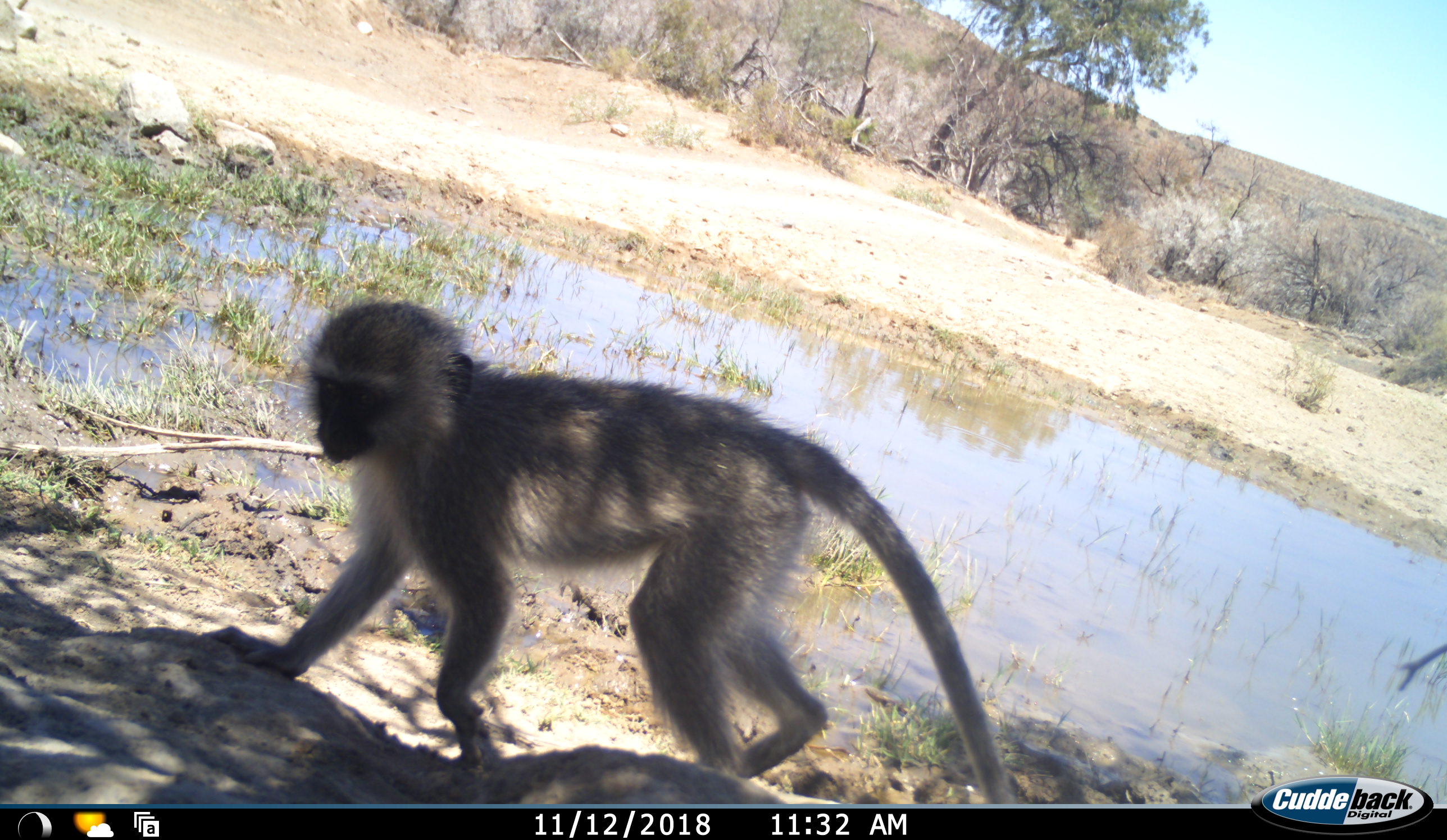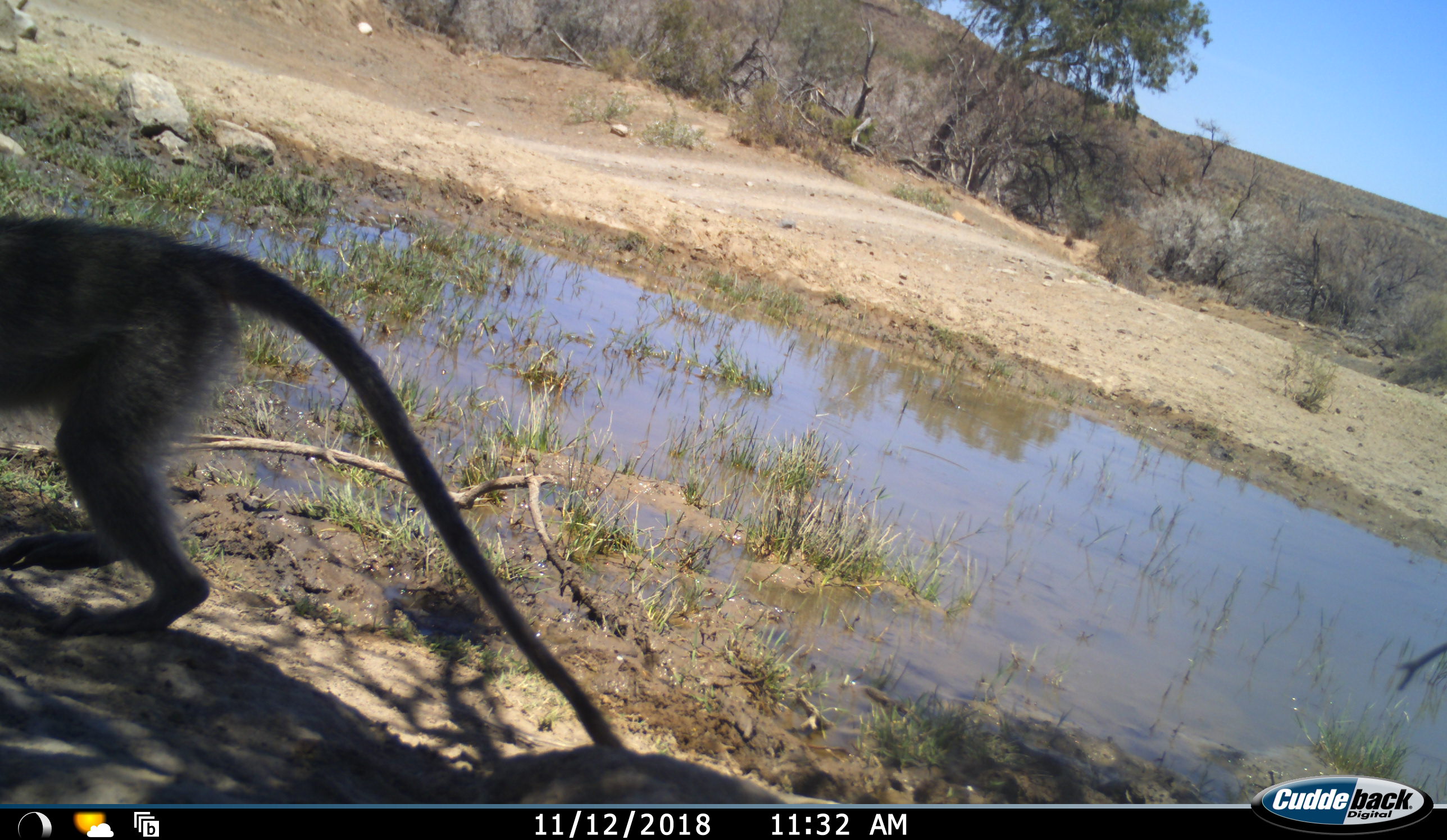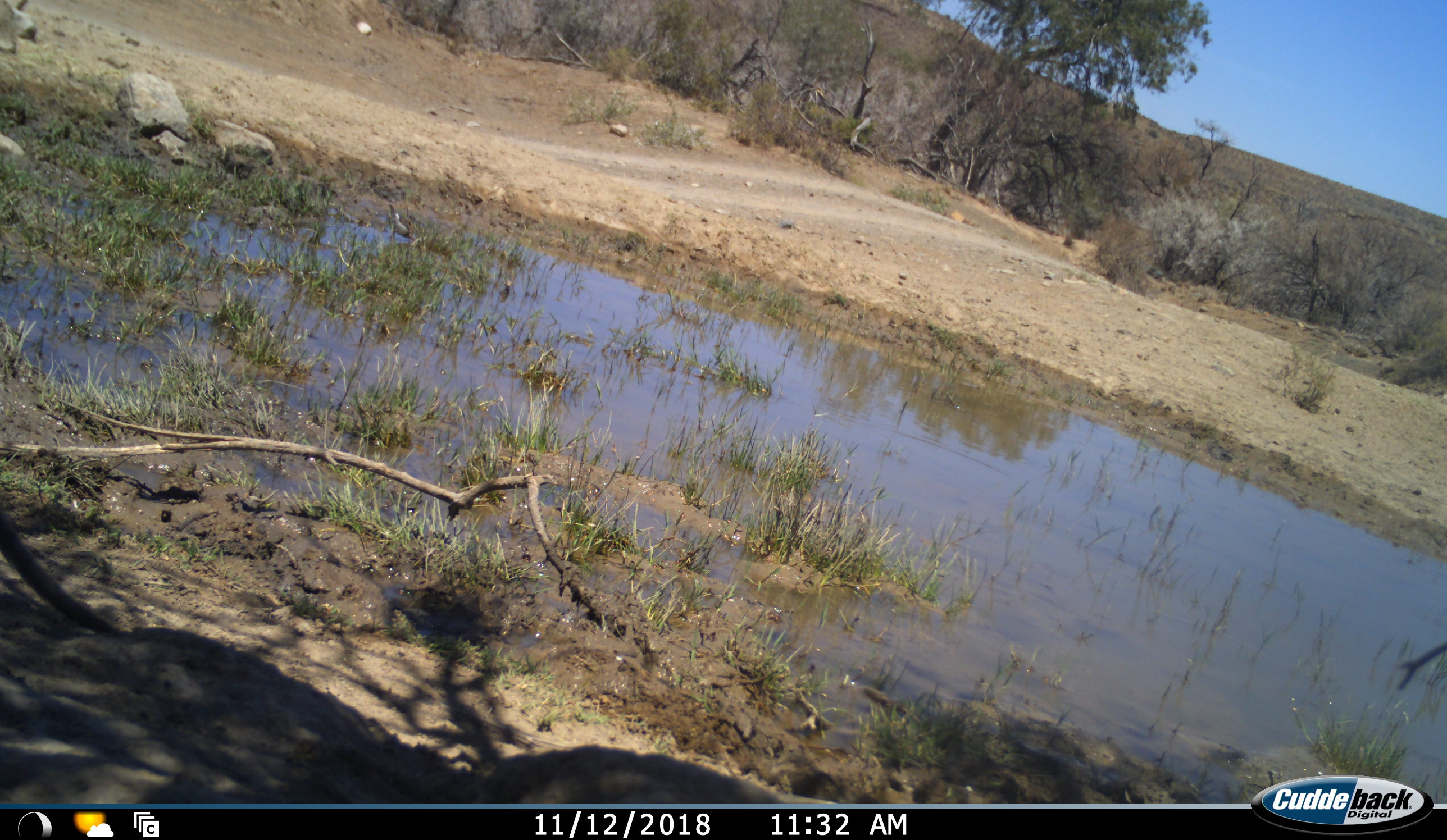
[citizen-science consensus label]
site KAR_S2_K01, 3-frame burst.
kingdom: Animalia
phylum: Chordata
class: Mammalia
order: Primates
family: Cercopithecidae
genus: Chlorocebus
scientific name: Chlorocebus pygerythrus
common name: vervet monkey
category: monkeyvervet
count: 1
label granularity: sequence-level